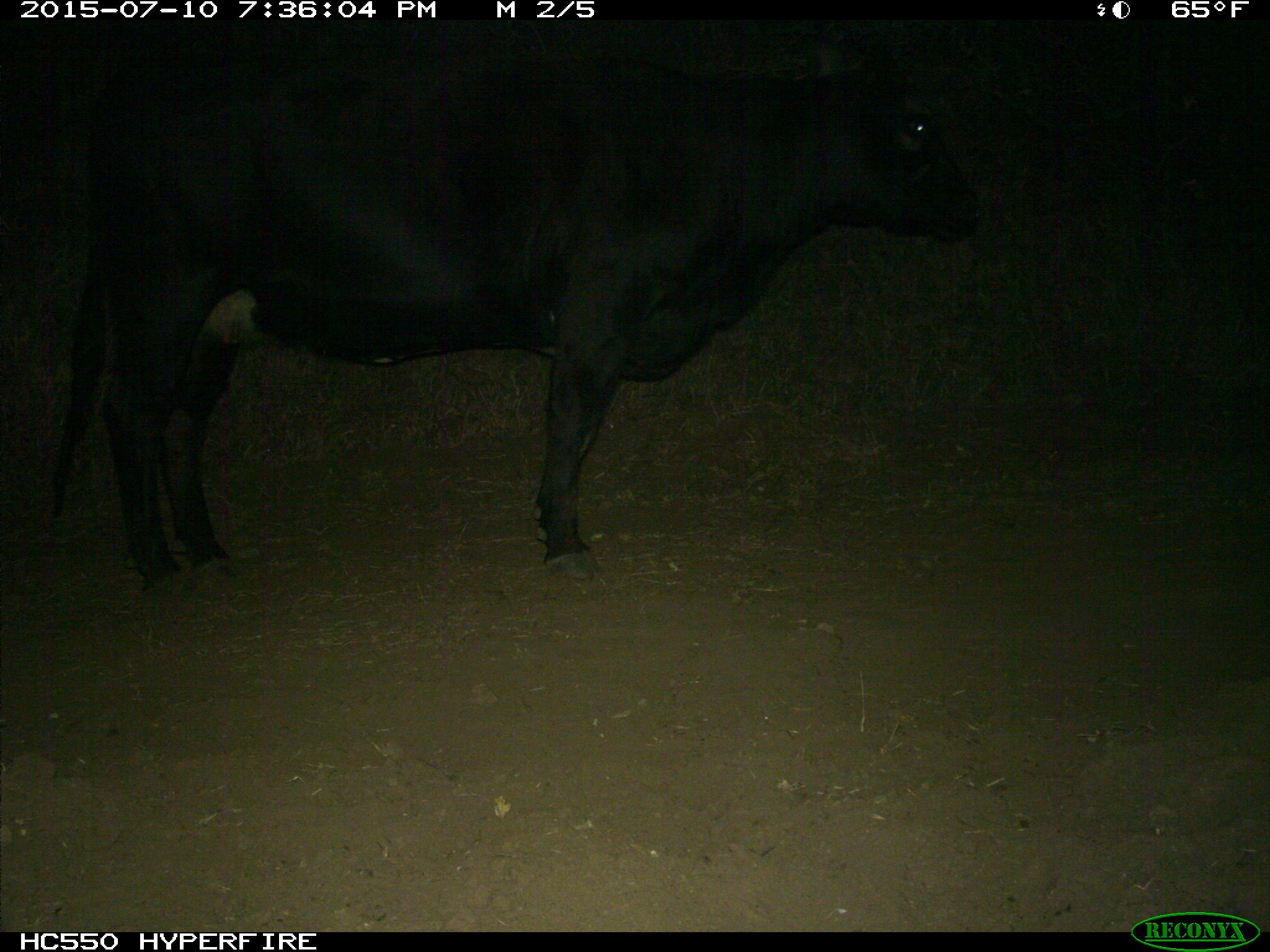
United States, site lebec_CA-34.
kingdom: Animalia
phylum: Chordata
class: Mammalia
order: Artiodactyla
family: Bovidae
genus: Bos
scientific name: Bos taurus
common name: domestic cow